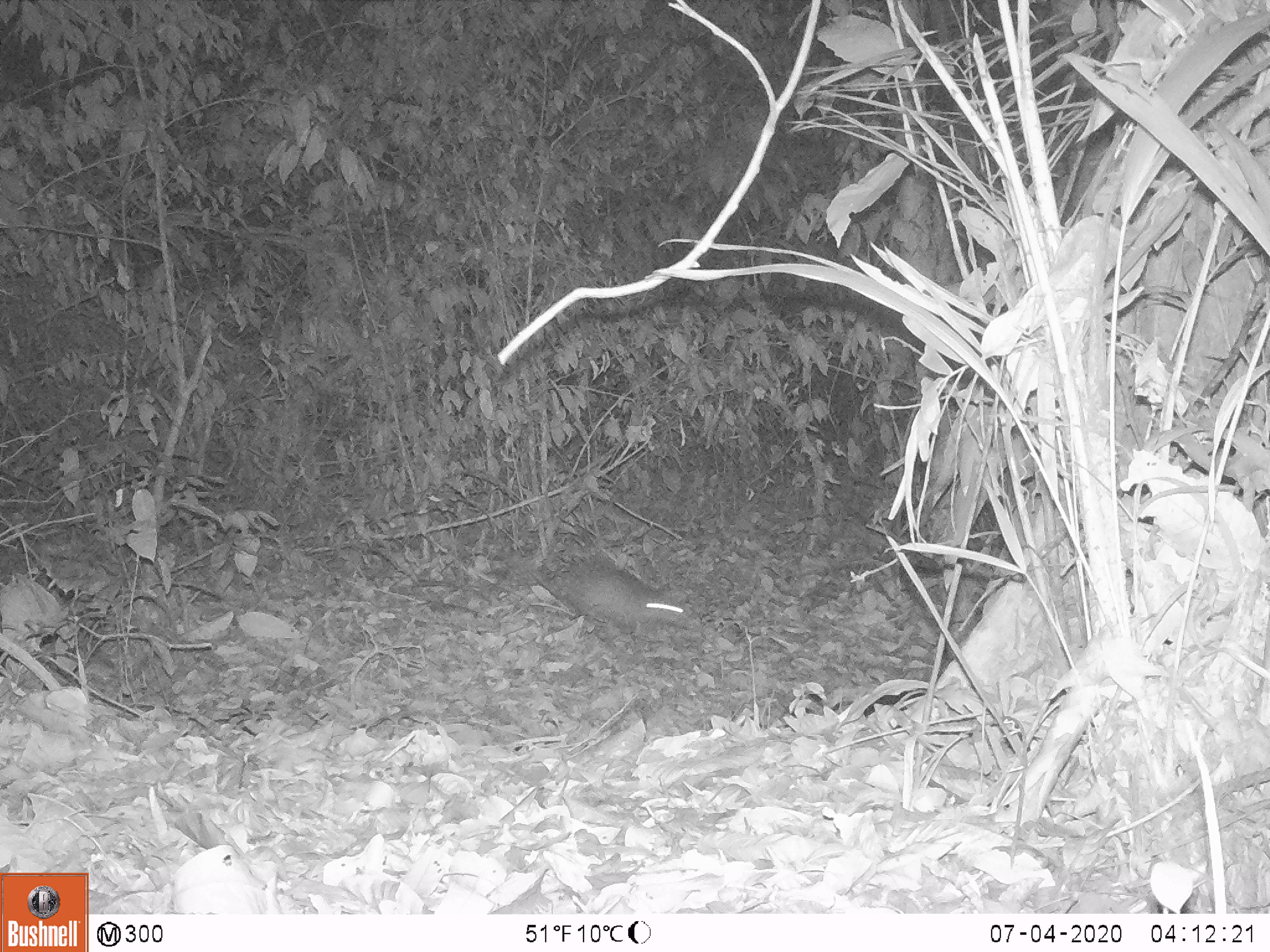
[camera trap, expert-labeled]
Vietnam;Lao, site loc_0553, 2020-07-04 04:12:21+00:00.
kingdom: Animalia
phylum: Chordata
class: Mammalia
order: Rodentia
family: Hystricidae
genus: Atherurus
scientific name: Atherurus macrourus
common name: asiatic brush-tailed porcupine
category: asiatic brush tailed porcupine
Asiatic brush tailed porcupine (asiatic brush-tailed porcupine) (Atherurus macrourus). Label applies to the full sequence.